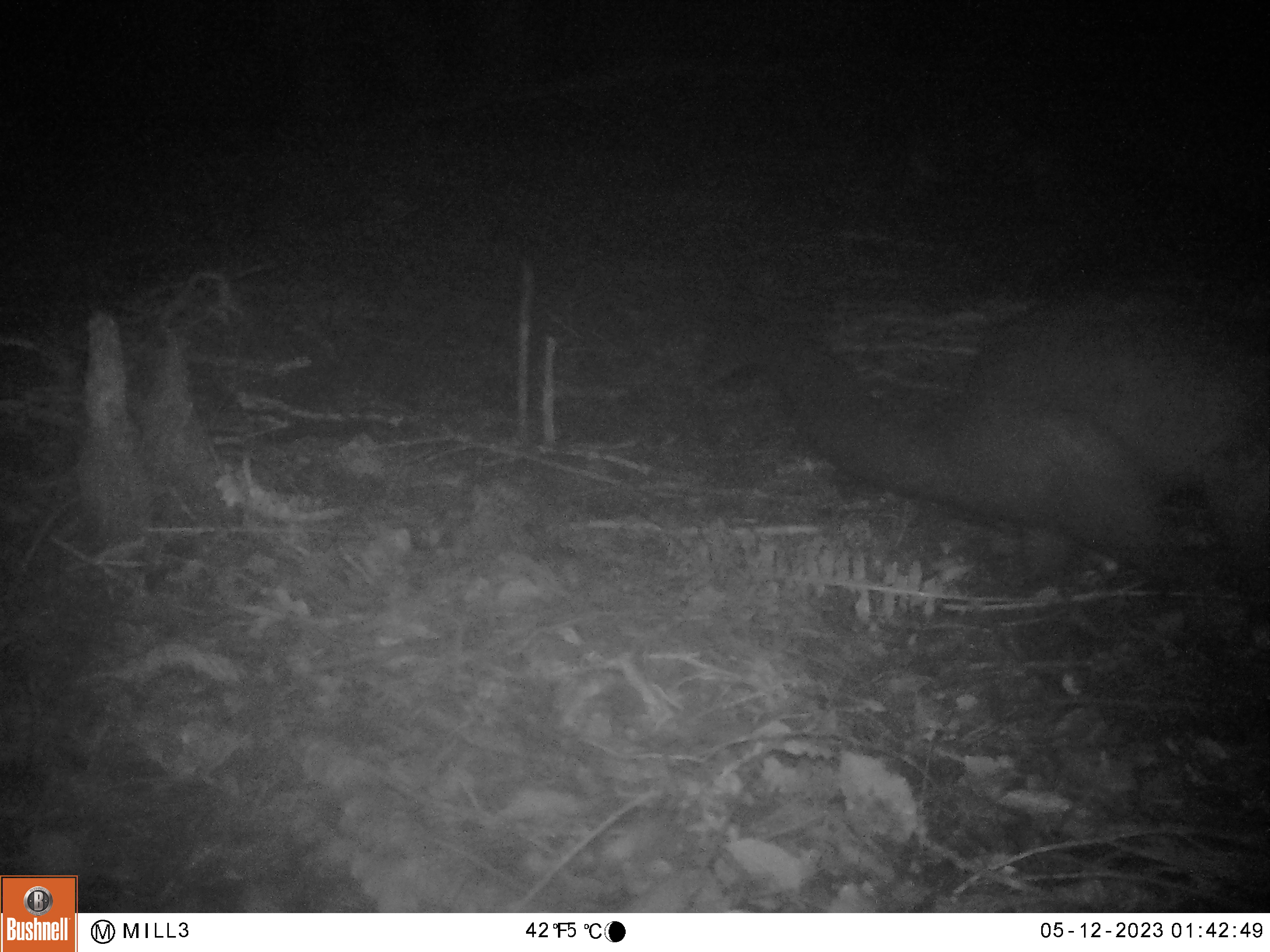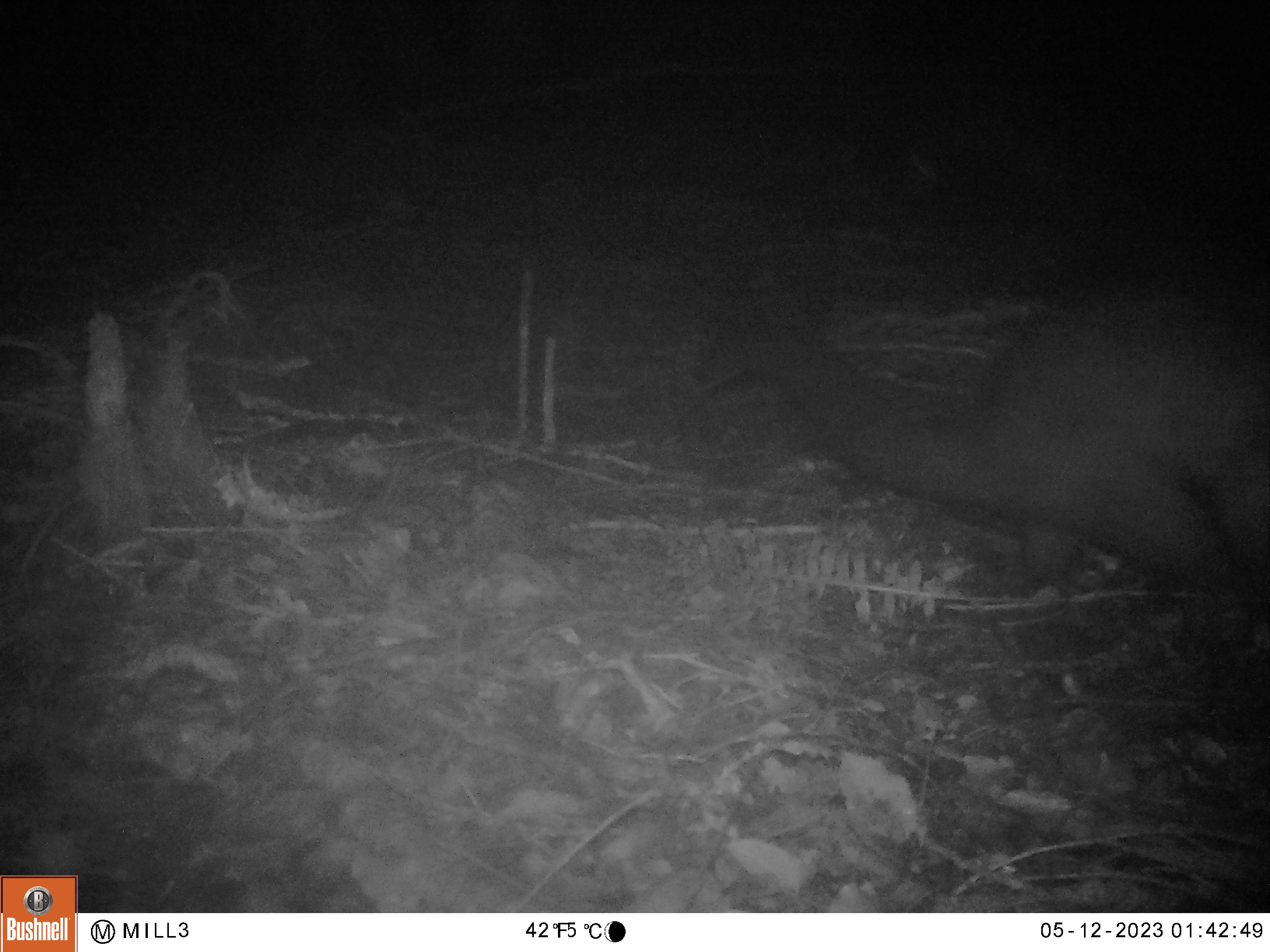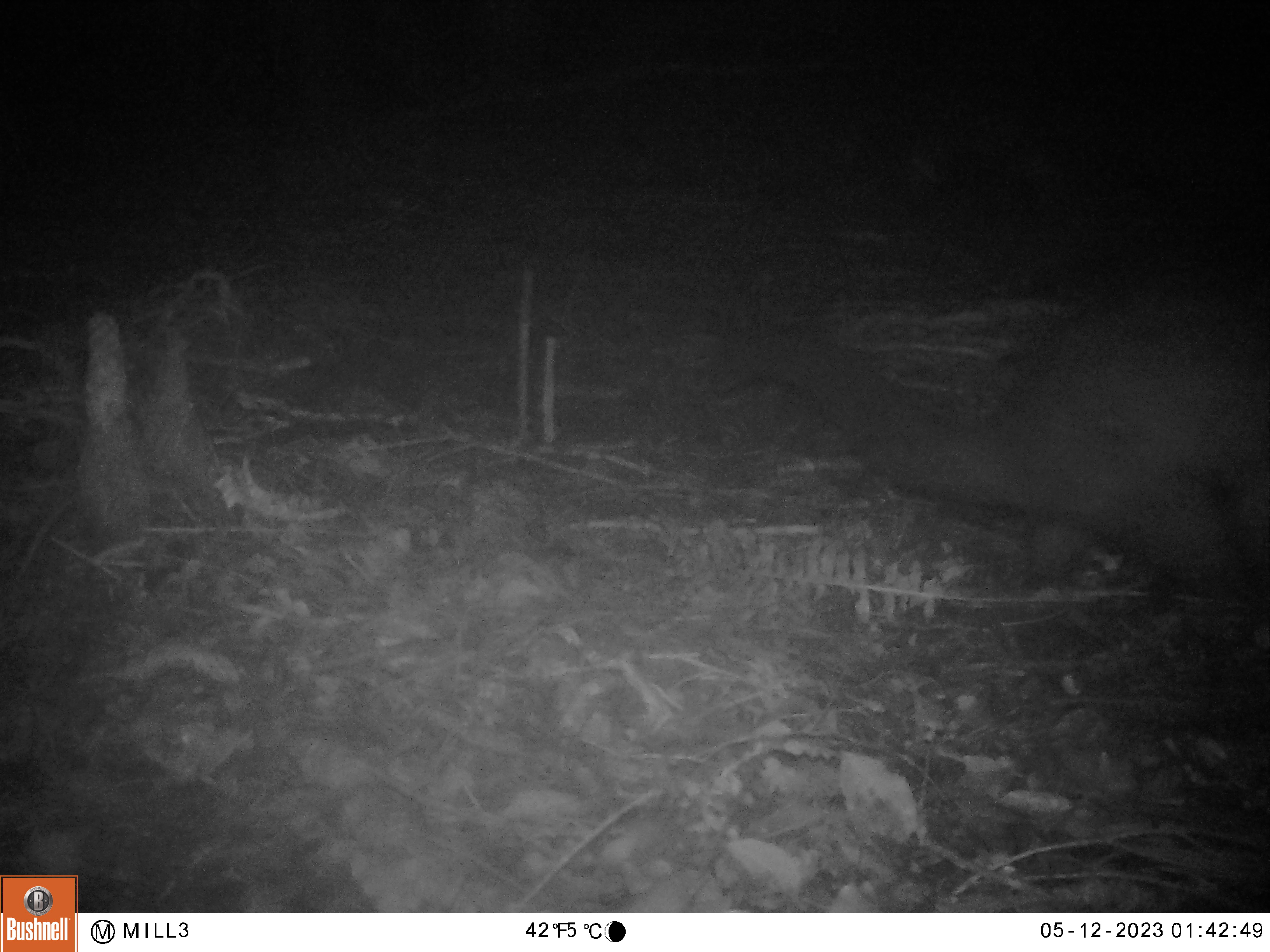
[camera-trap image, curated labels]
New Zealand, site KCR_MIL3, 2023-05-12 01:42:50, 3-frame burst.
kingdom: Animalia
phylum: Chordata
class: Mammalia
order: Diprotodontia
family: Phalangeridae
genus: Trichosurus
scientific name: Trichosurus vulpecula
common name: common brushtail possum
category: possum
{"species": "possum (common brushtail possum) (Trichosurus vulpecula)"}